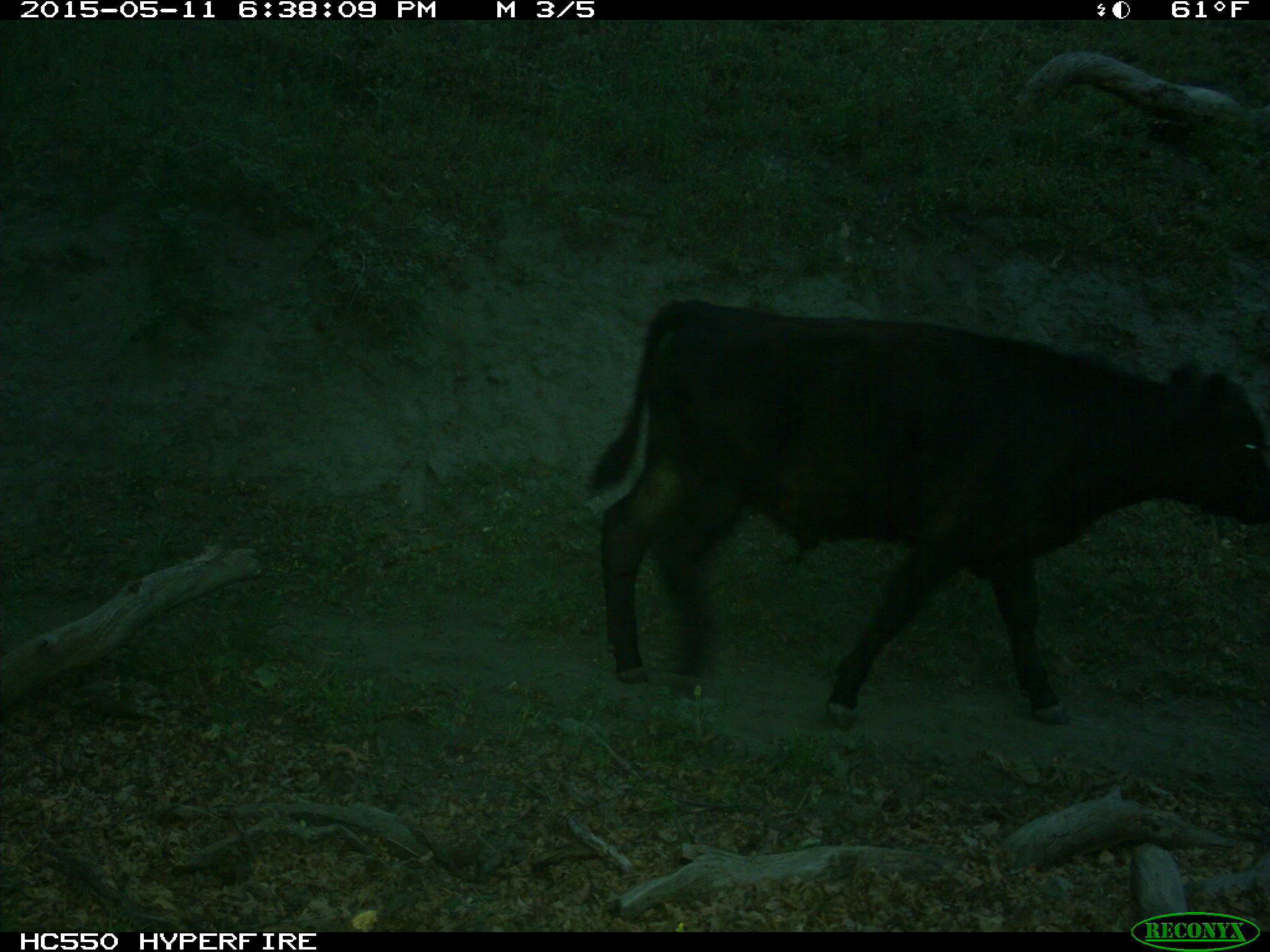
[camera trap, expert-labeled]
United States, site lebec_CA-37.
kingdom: Animalia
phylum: Chordata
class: Mammalia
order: Artiodactyla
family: Bovidae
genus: Bos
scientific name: Bos taurus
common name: domestic cow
Bos taurus (domestic cow).